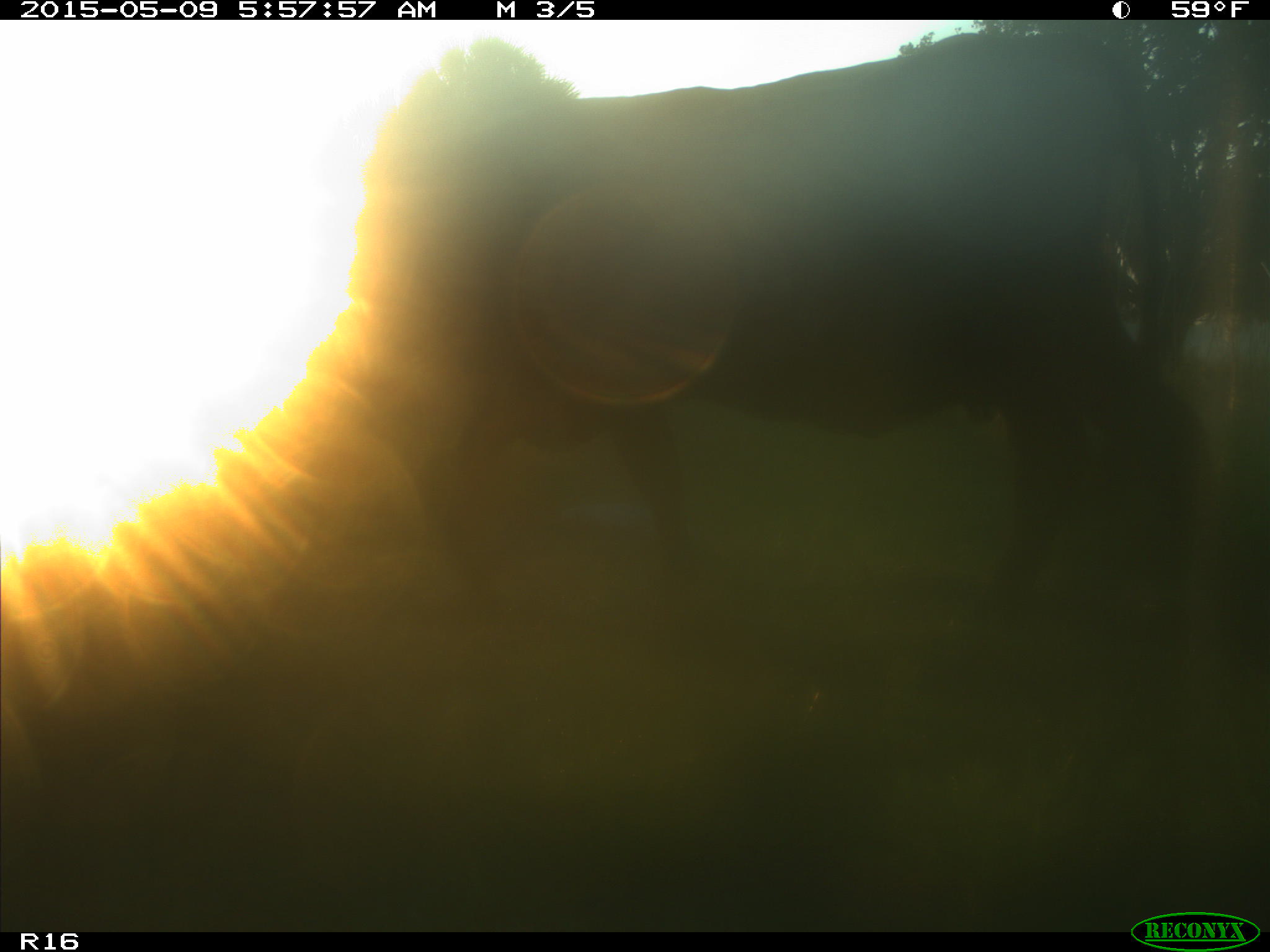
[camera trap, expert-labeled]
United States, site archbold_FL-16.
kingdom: Animalia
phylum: Chordata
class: Mammalia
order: Artiodactyla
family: Bovidae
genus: Bos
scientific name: Bos taurus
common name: domestic cow